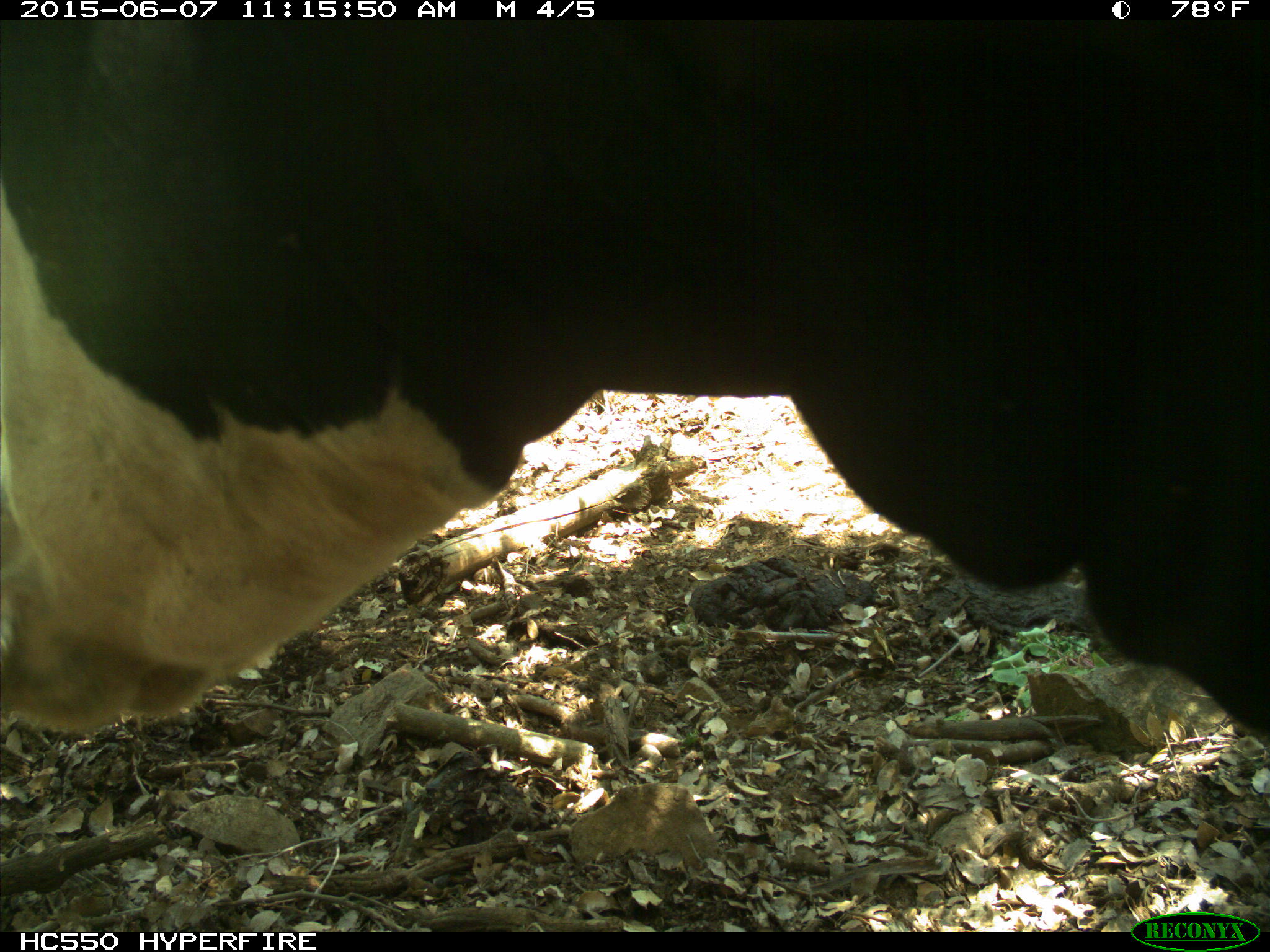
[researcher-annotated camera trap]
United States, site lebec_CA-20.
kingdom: Animalia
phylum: Chordata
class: Mammalia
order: Artiodactyla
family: Bovidae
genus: Bos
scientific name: Bos taurus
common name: domestic cow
Bos taurus (domestic cow).